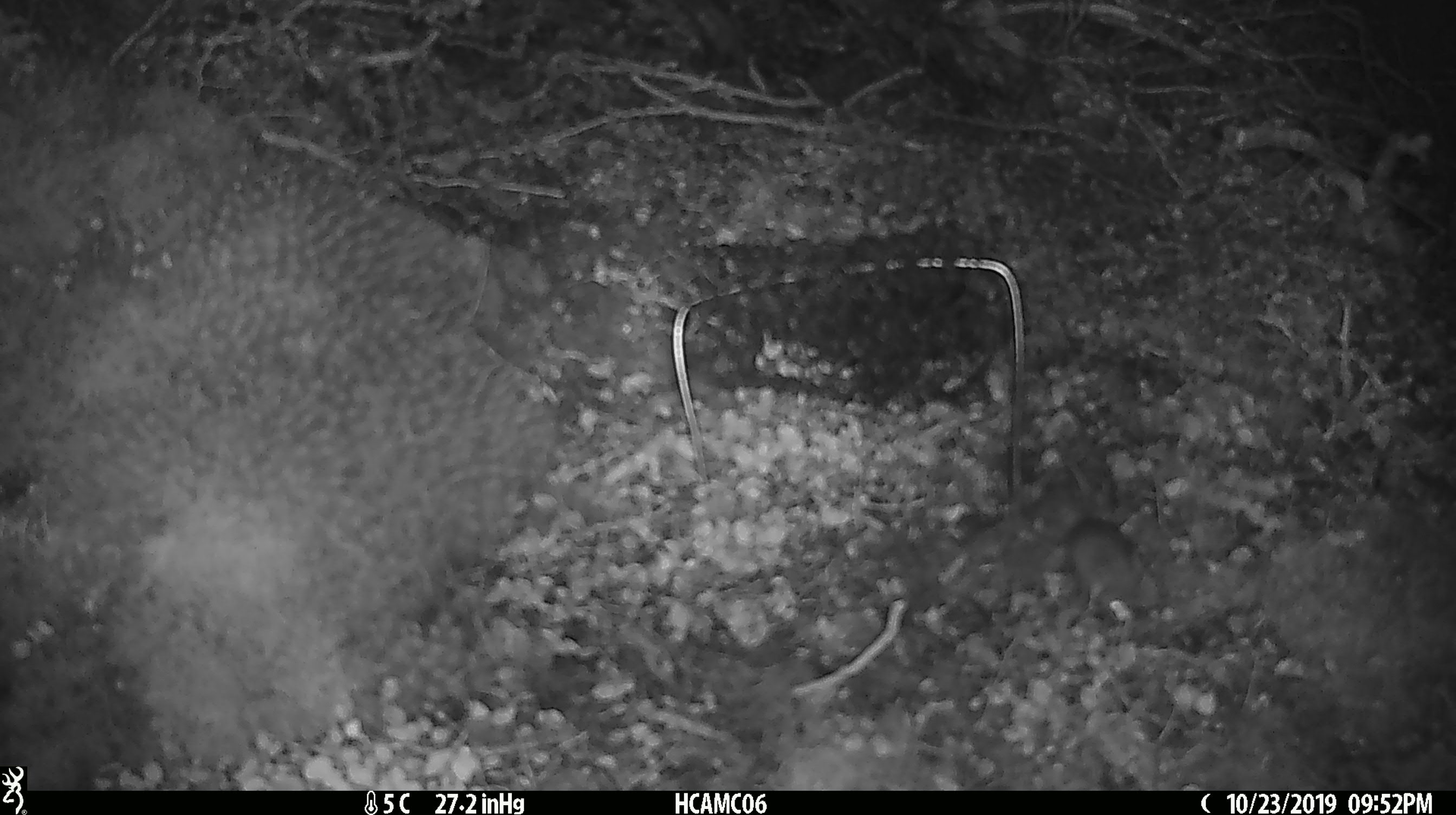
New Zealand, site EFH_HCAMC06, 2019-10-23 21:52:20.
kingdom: Animalia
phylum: Chordata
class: Mammalia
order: Rodentia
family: Muridae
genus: Mus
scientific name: Mus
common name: mouse